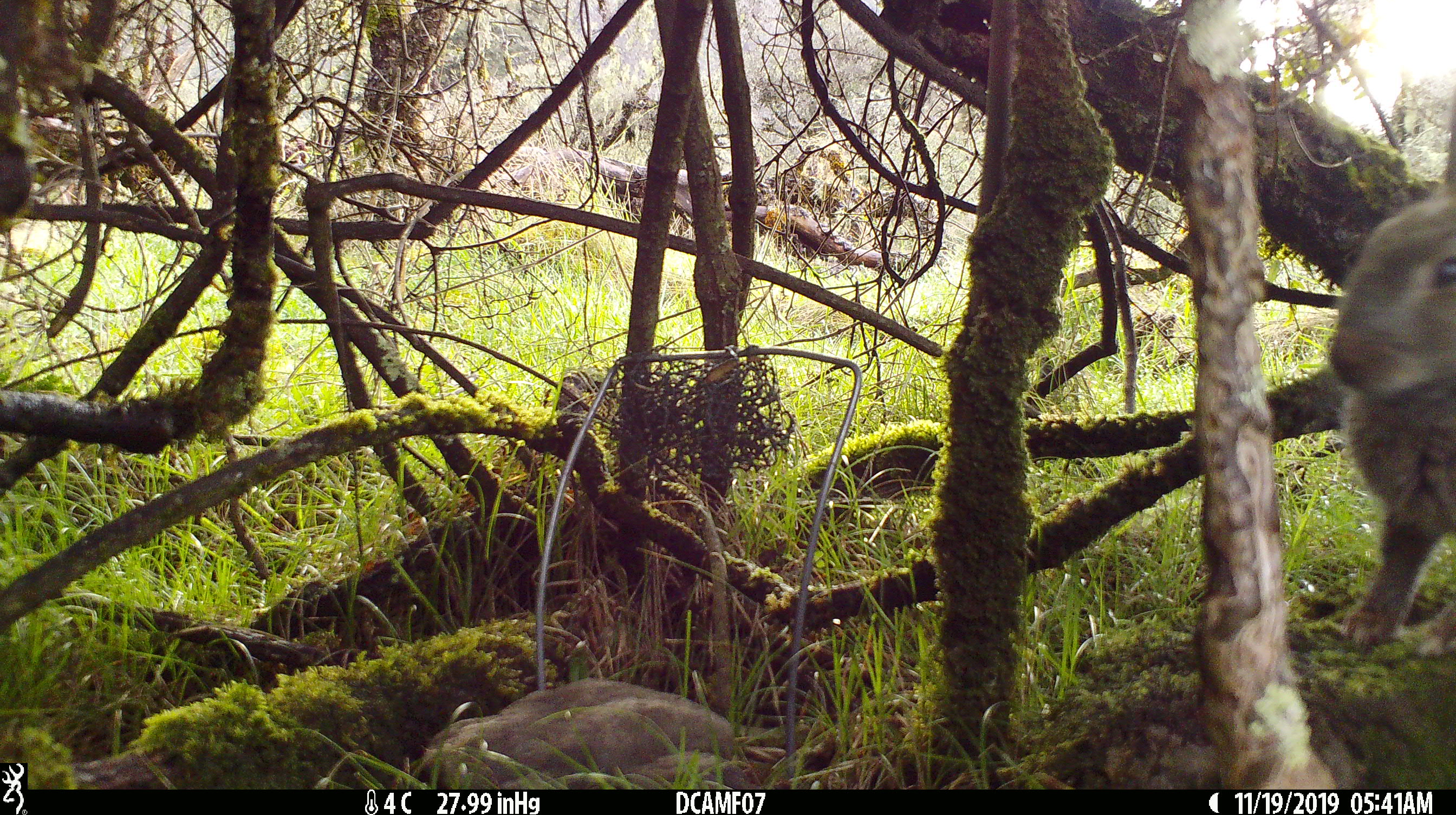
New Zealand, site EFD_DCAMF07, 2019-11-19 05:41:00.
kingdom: Animalia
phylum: Chordata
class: Mammalia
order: Lagomorpha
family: Leporidae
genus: Oryctolagus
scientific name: Oryctolagus cuniculus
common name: european rabbit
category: rabbit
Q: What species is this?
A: Rabbit (european rabbit) (Oryctolagus cuniculus).